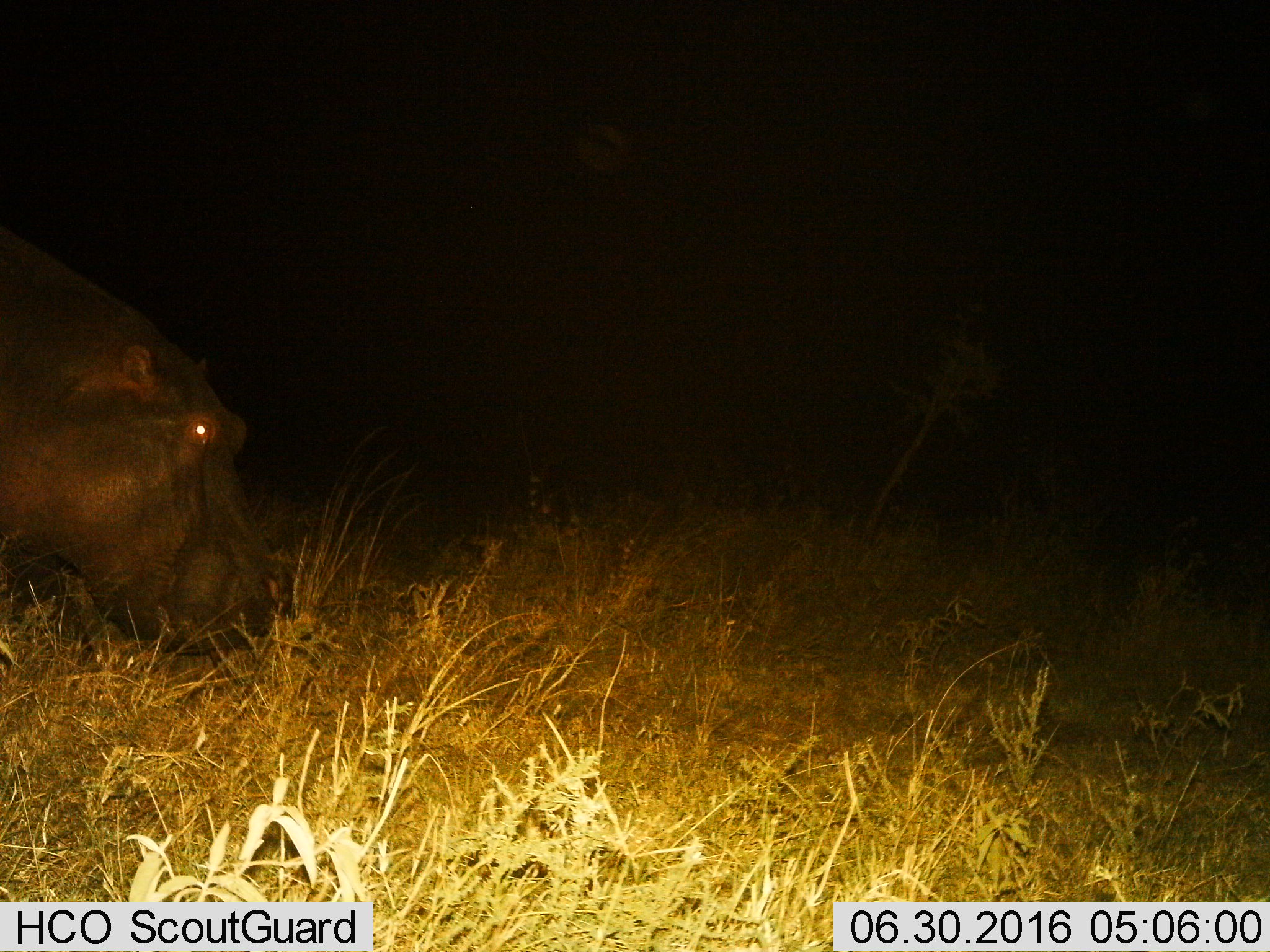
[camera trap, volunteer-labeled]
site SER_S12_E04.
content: unidentified animal